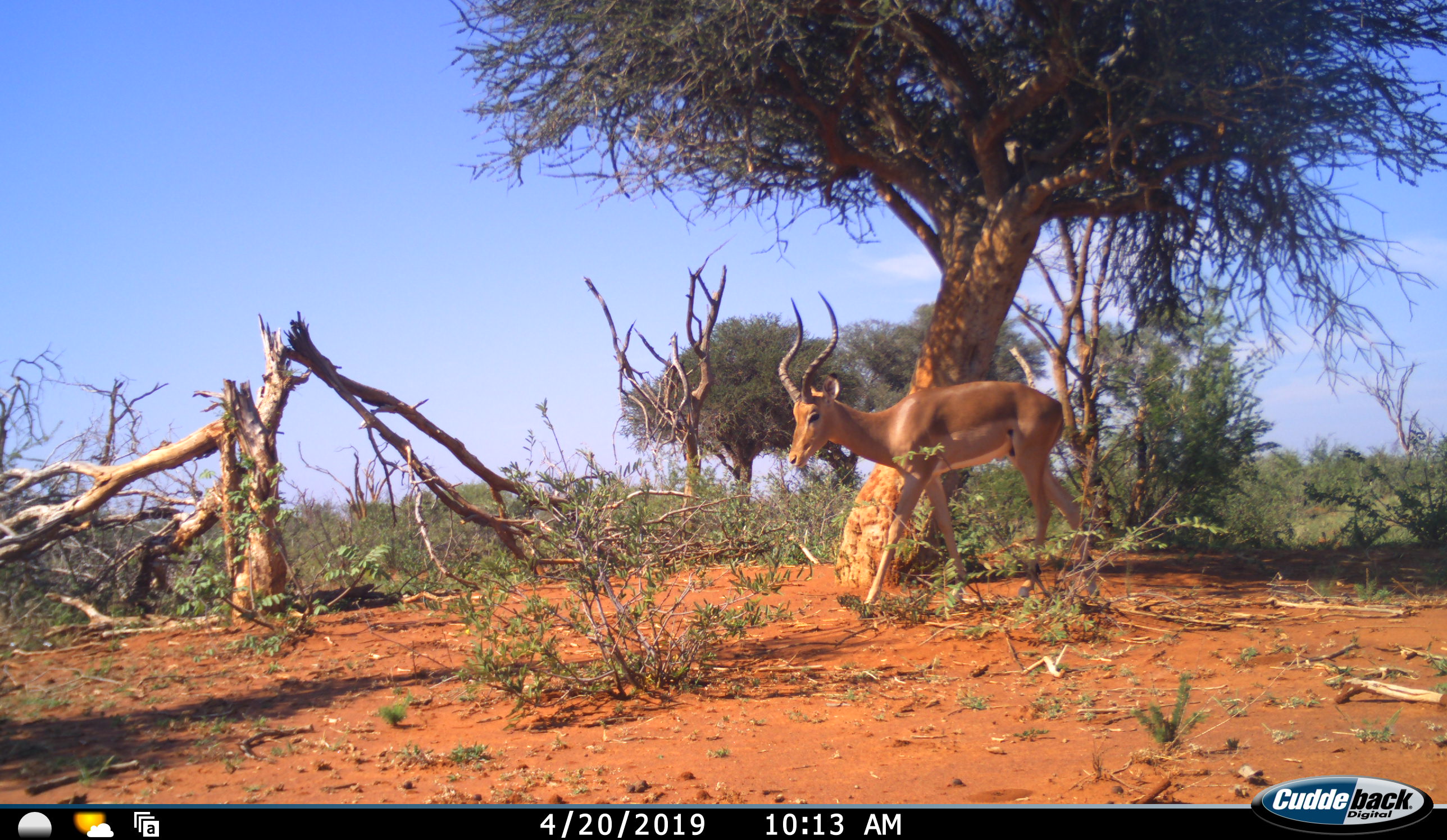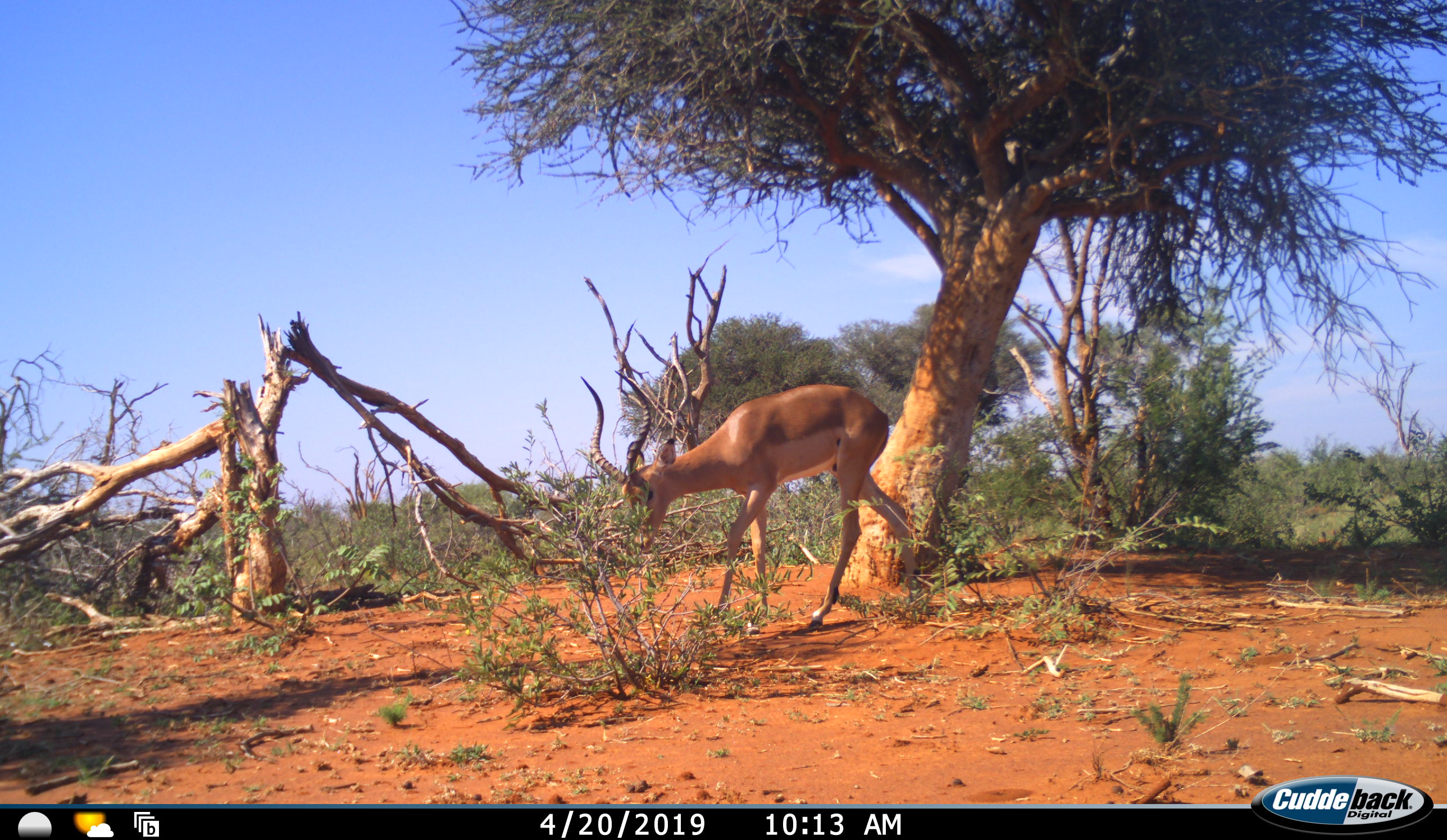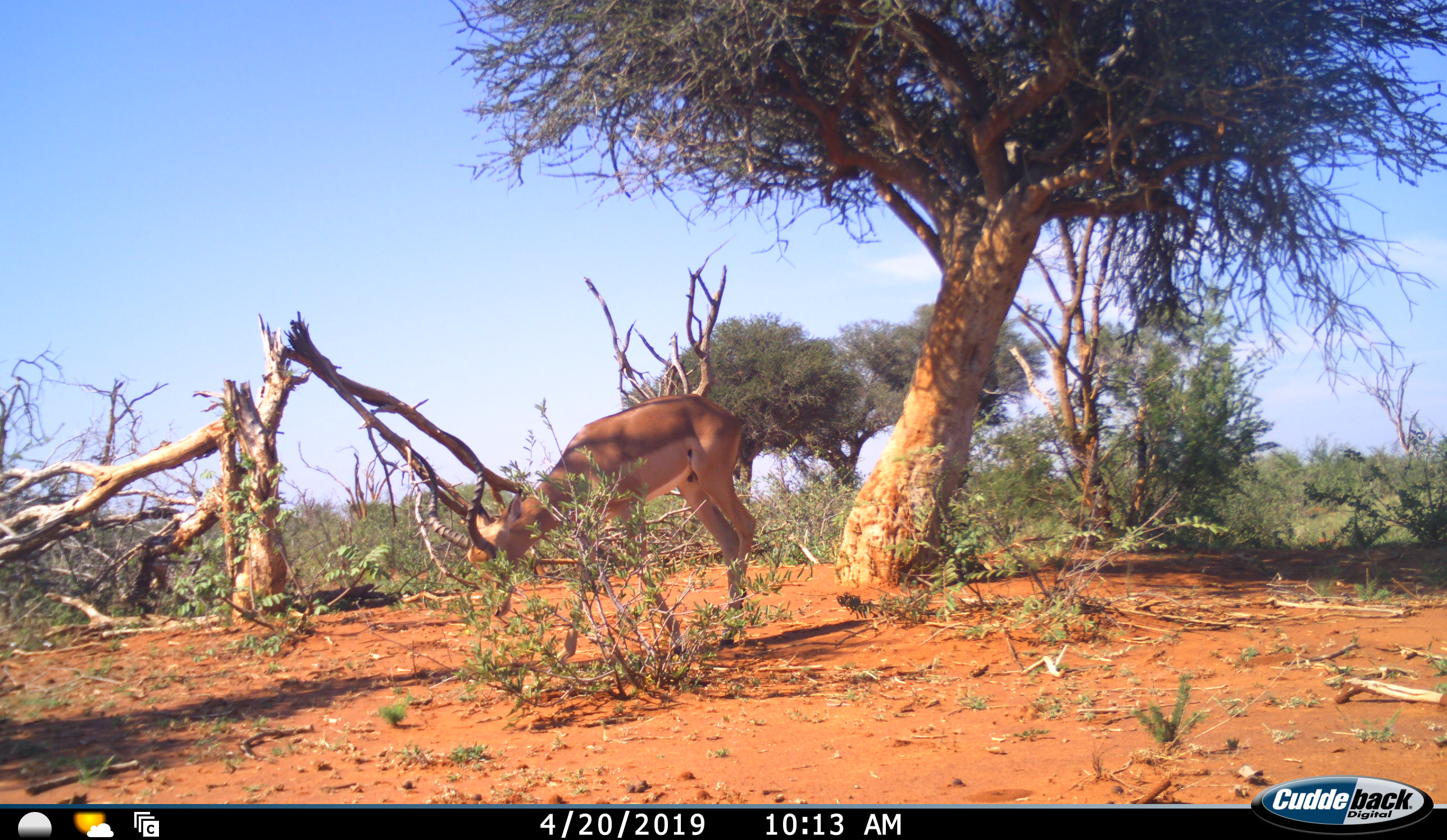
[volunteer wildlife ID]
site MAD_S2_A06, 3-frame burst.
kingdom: Animalia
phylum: Chordata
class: Mammalia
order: Artiodactyla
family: Bovidae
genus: Aepyceros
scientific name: Aepyceros melampus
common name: impala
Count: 1.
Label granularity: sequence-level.